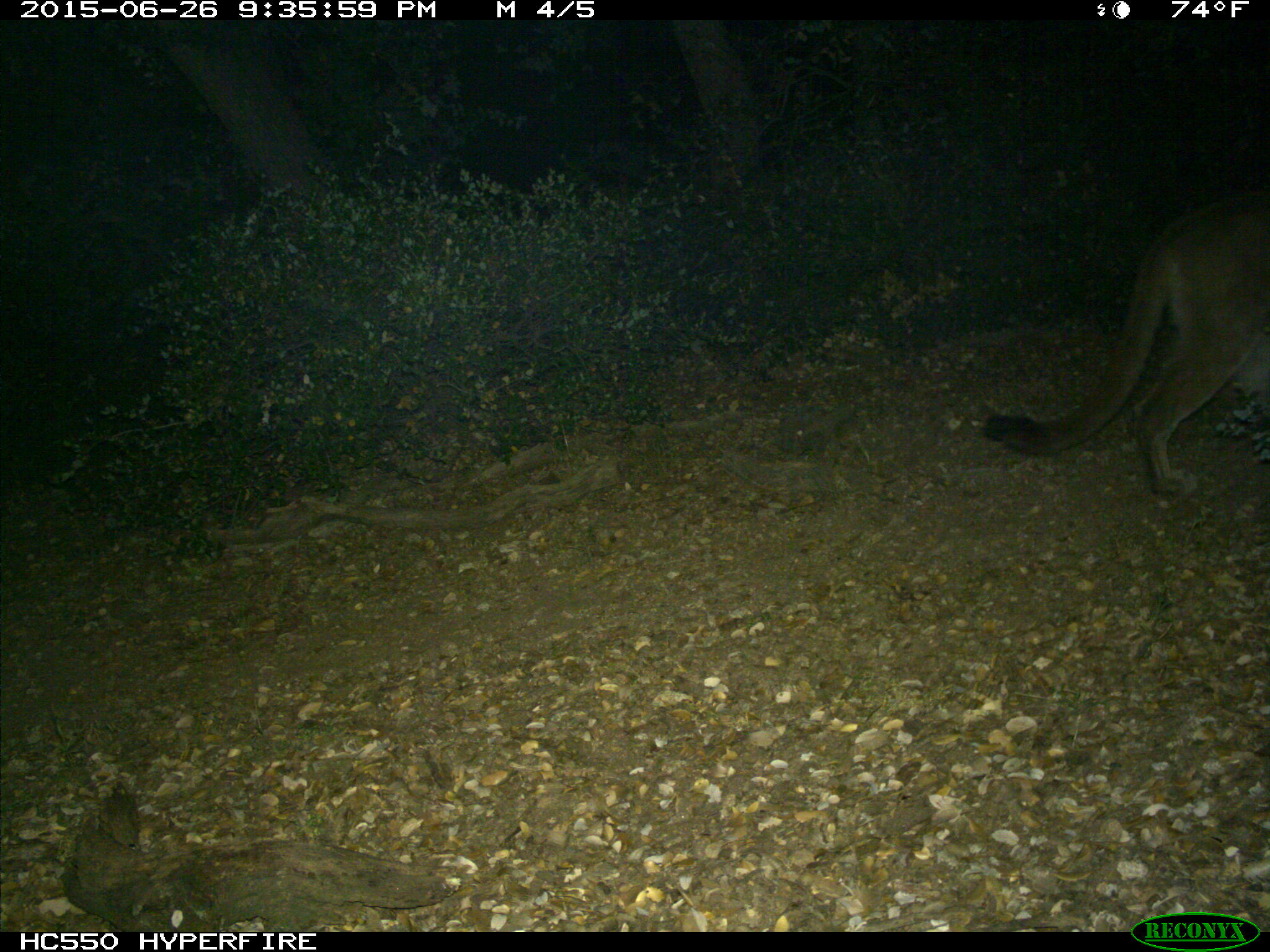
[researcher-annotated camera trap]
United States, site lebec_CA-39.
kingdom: Animalia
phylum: Chordata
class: Mammalia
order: Carnivora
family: Felidae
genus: Puma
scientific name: Puma concolor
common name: mountain lion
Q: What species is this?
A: Puma concolor (mountain lion).